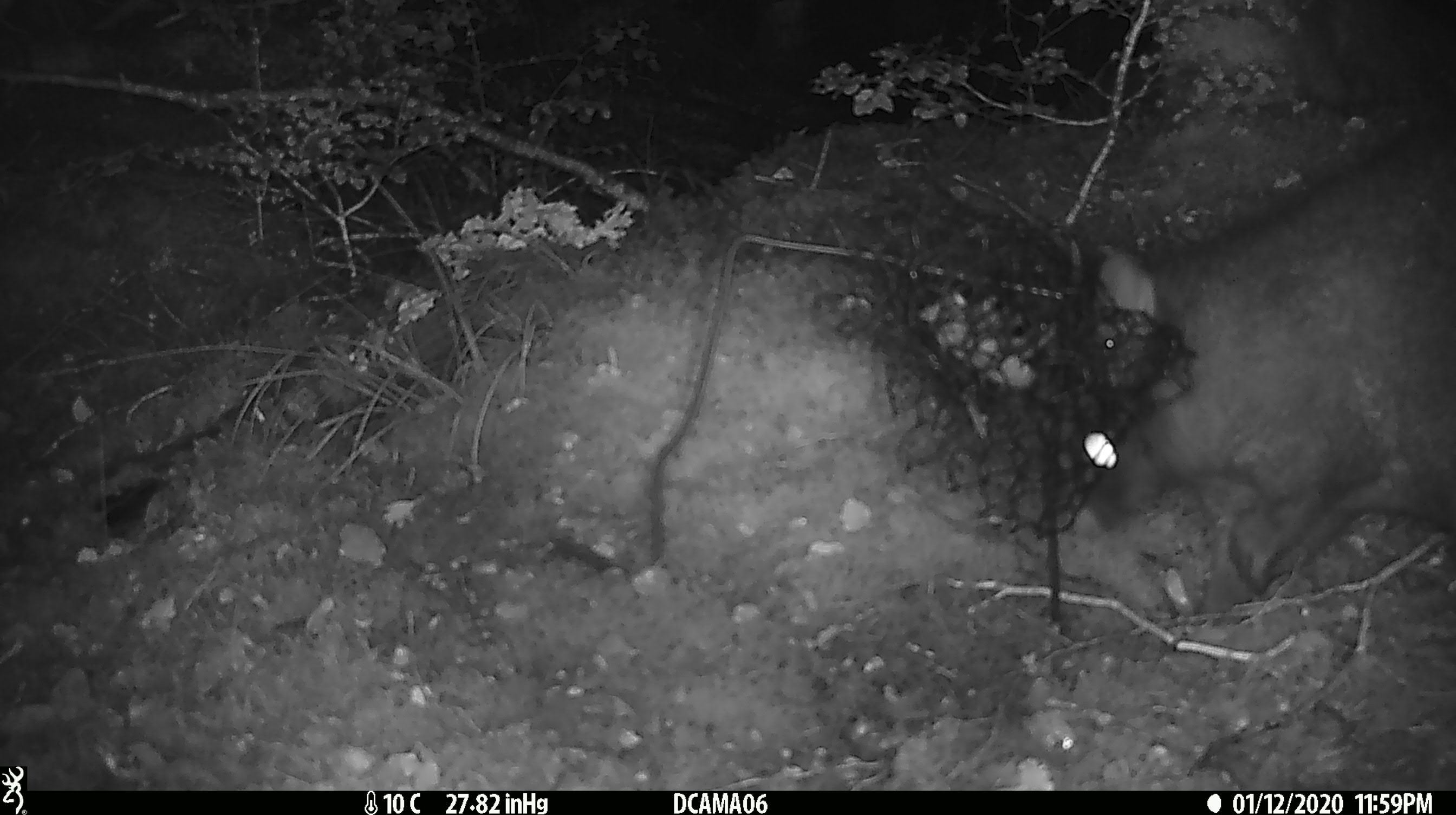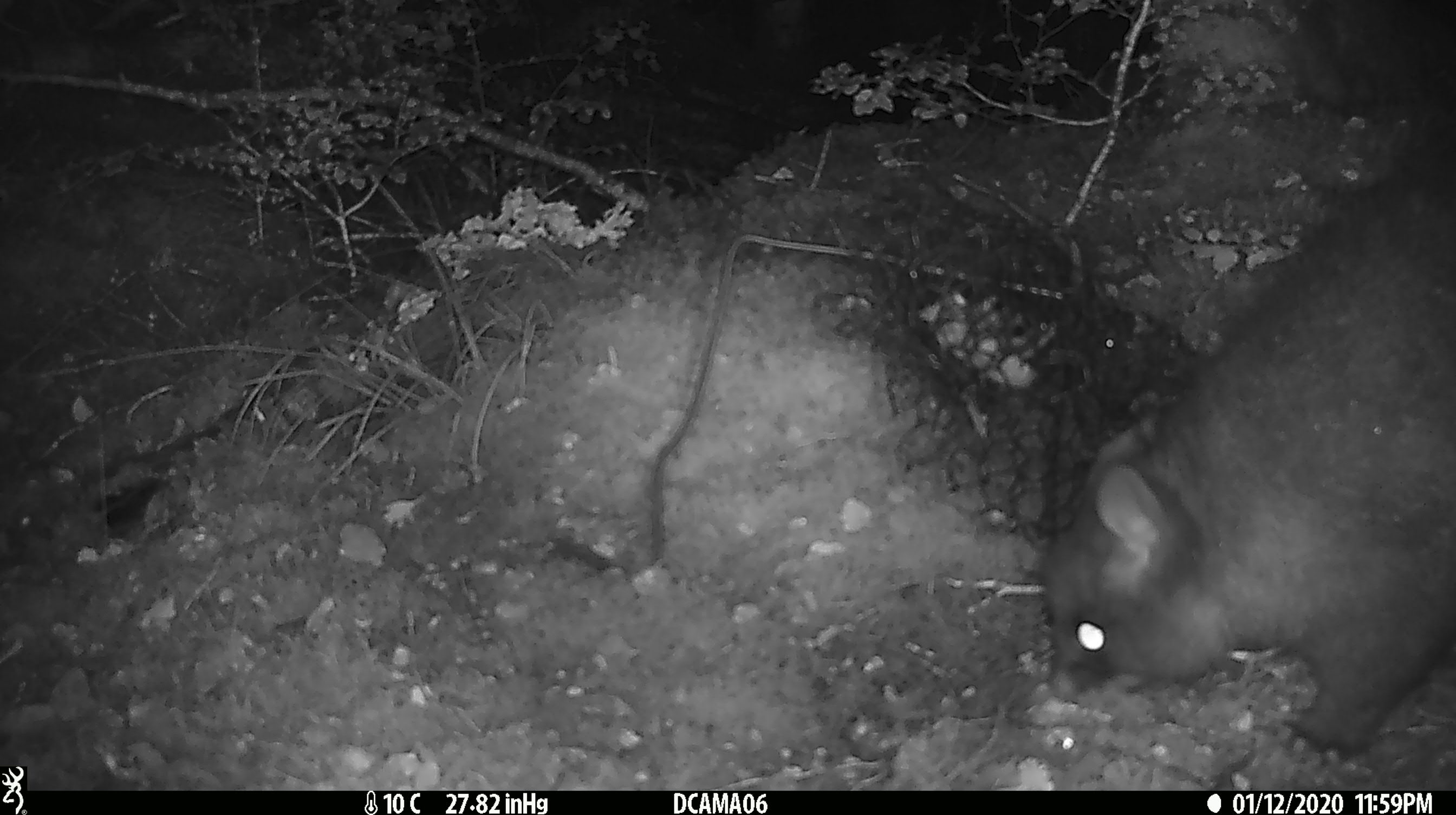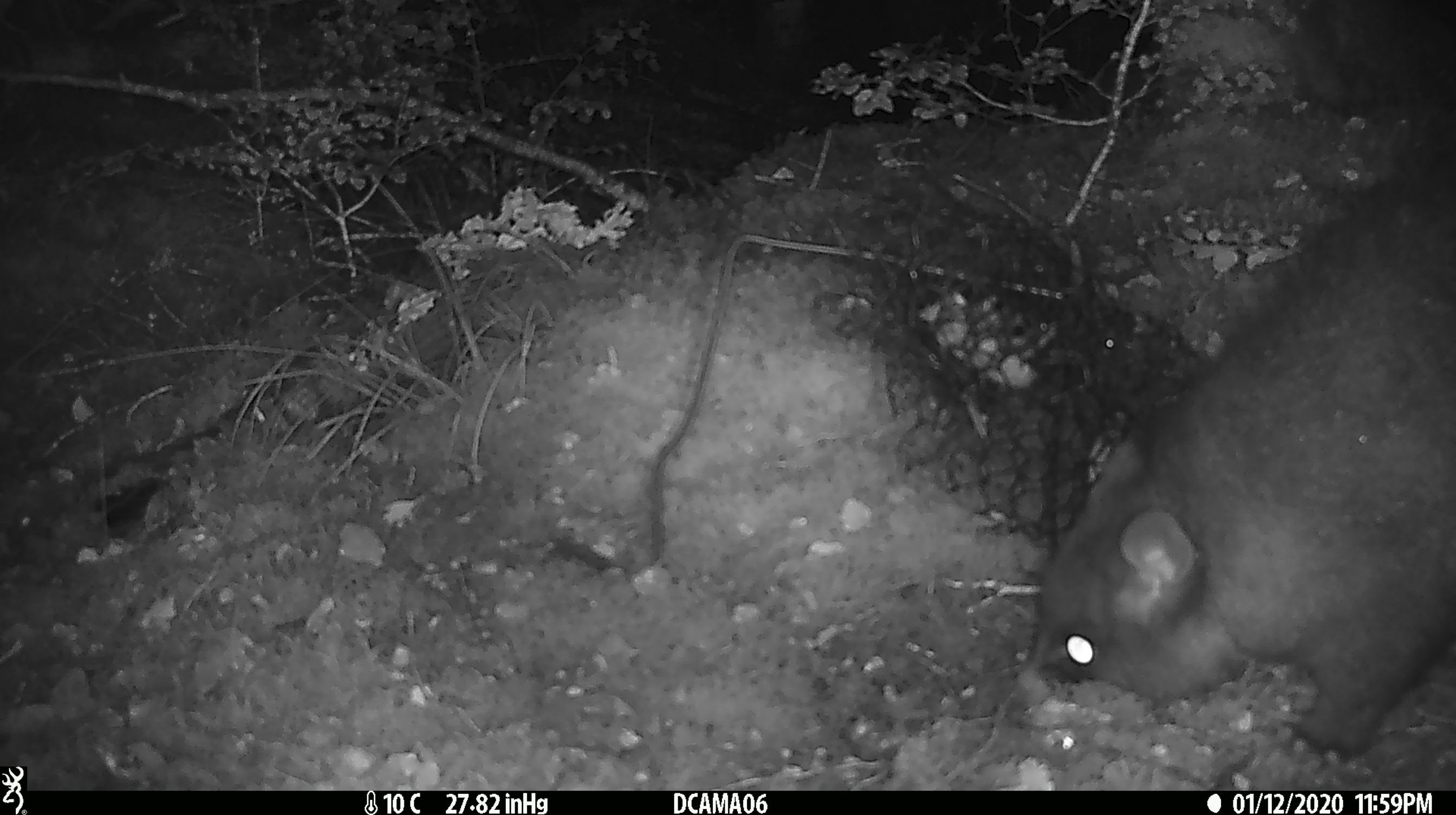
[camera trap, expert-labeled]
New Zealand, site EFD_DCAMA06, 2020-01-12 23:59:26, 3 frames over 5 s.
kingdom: Animalia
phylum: Chordata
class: Mammalia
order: Diprotodontia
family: Phalangeridae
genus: Trichosurus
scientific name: Trichosurus vulpecula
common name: common brushtail possum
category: possum